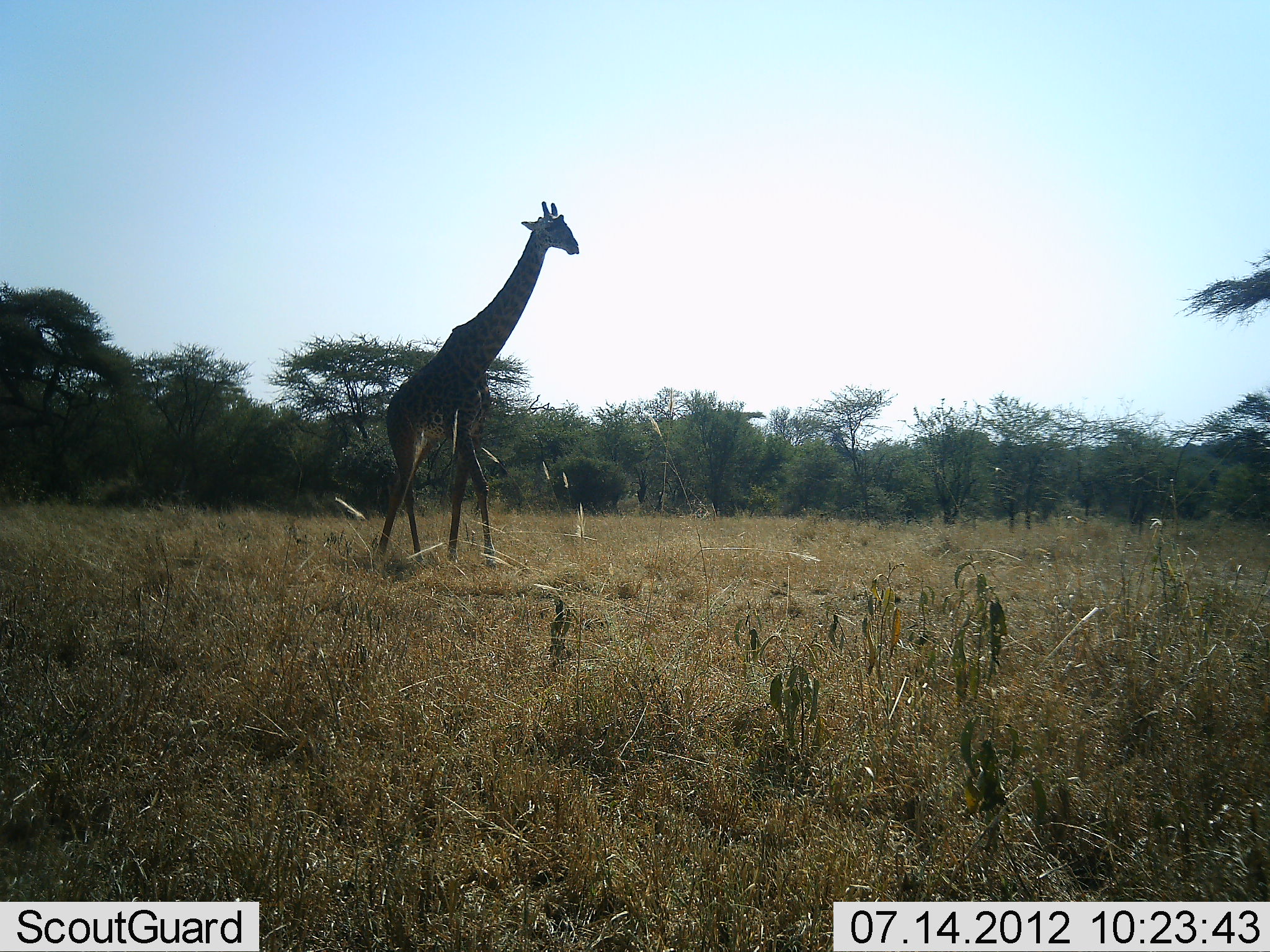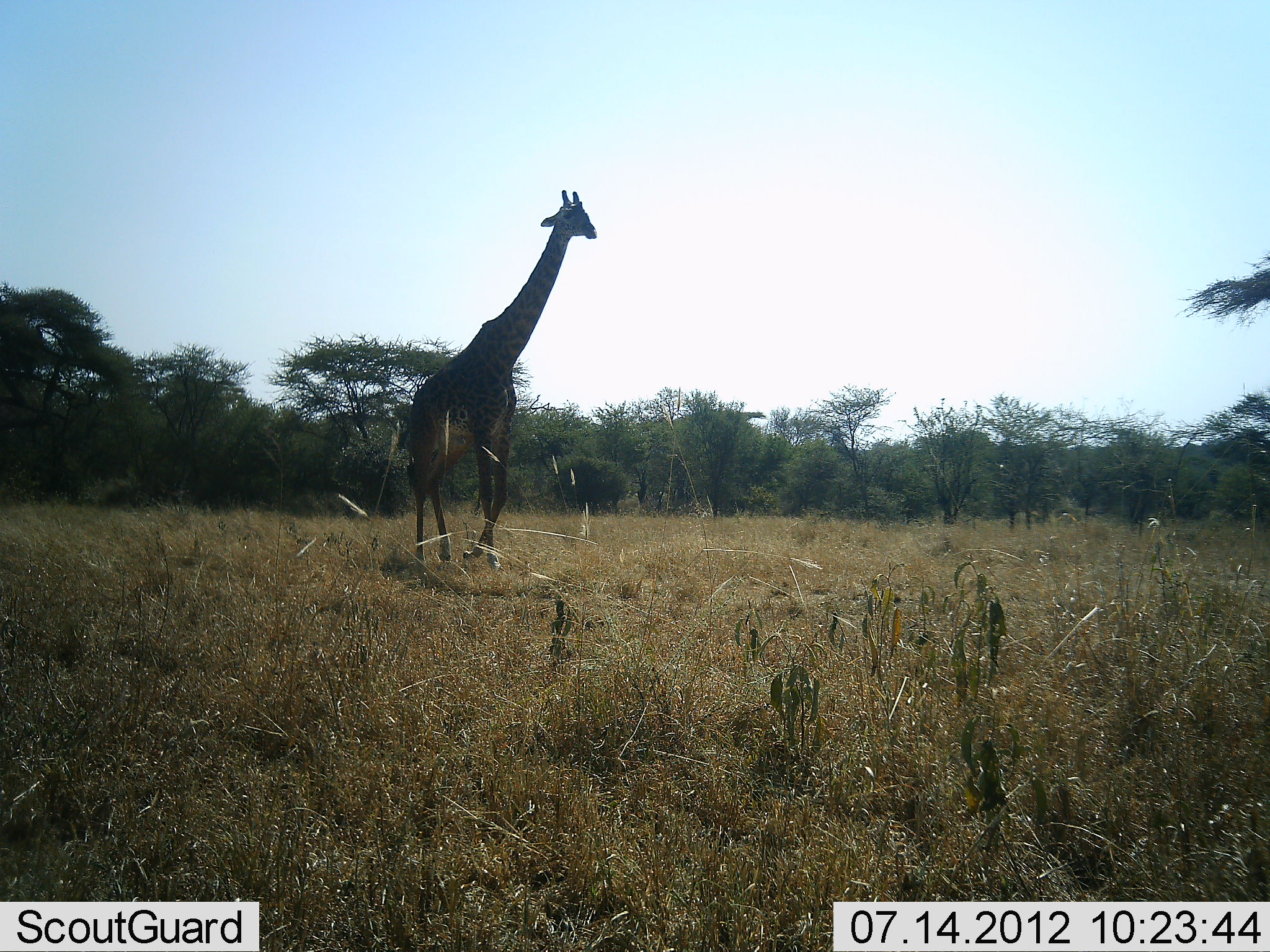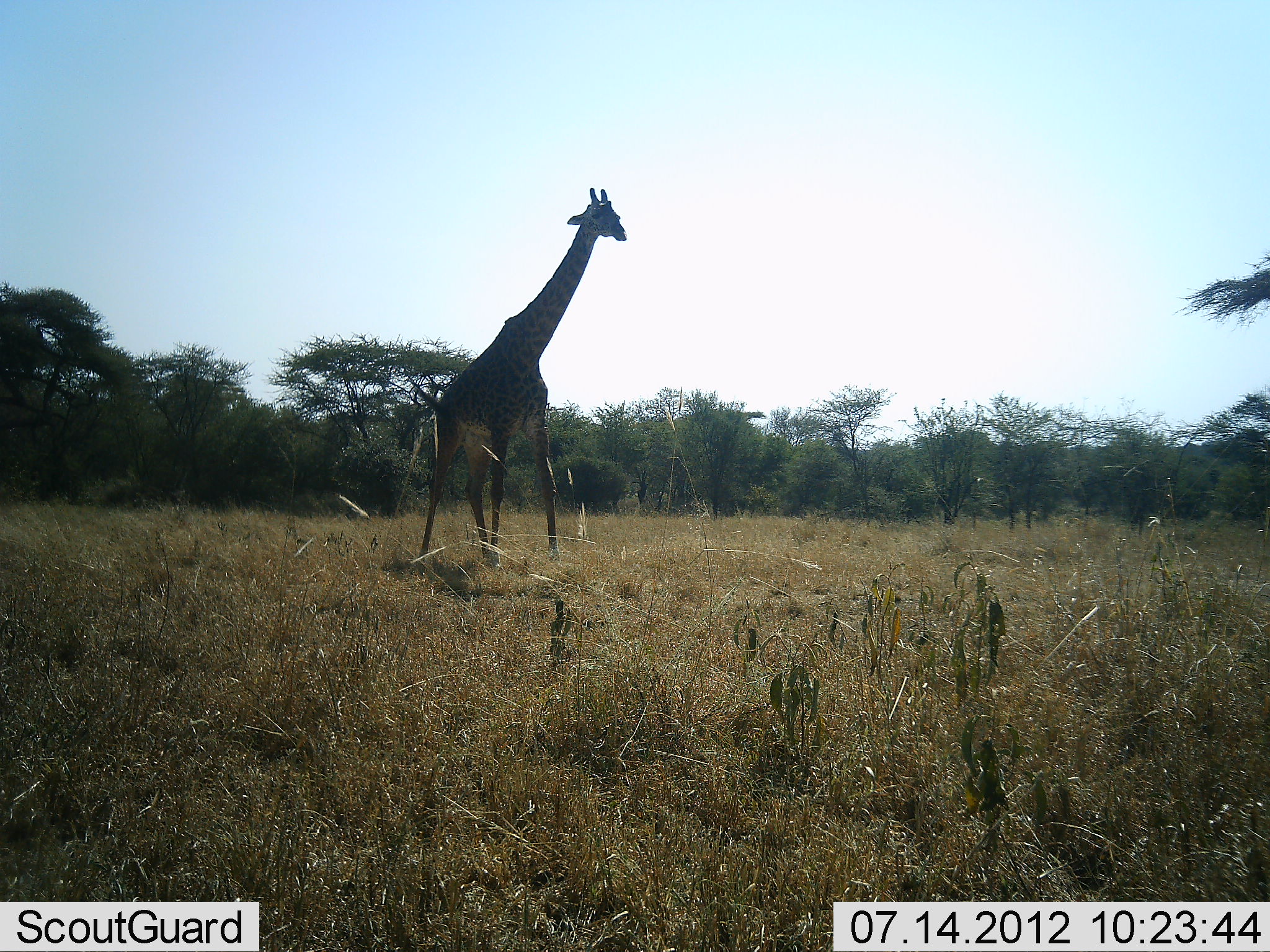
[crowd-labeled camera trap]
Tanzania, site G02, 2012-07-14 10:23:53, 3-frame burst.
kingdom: Animalia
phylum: Chordata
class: Mammalia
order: Artiodactyla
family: Giraffidae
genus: Giraffa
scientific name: Giraffa camelopardalis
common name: giraffe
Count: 1.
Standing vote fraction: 0%.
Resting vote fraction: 0%.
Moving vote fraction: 100%.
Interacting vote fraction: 0%.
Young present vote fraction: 0%.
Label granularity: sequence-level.